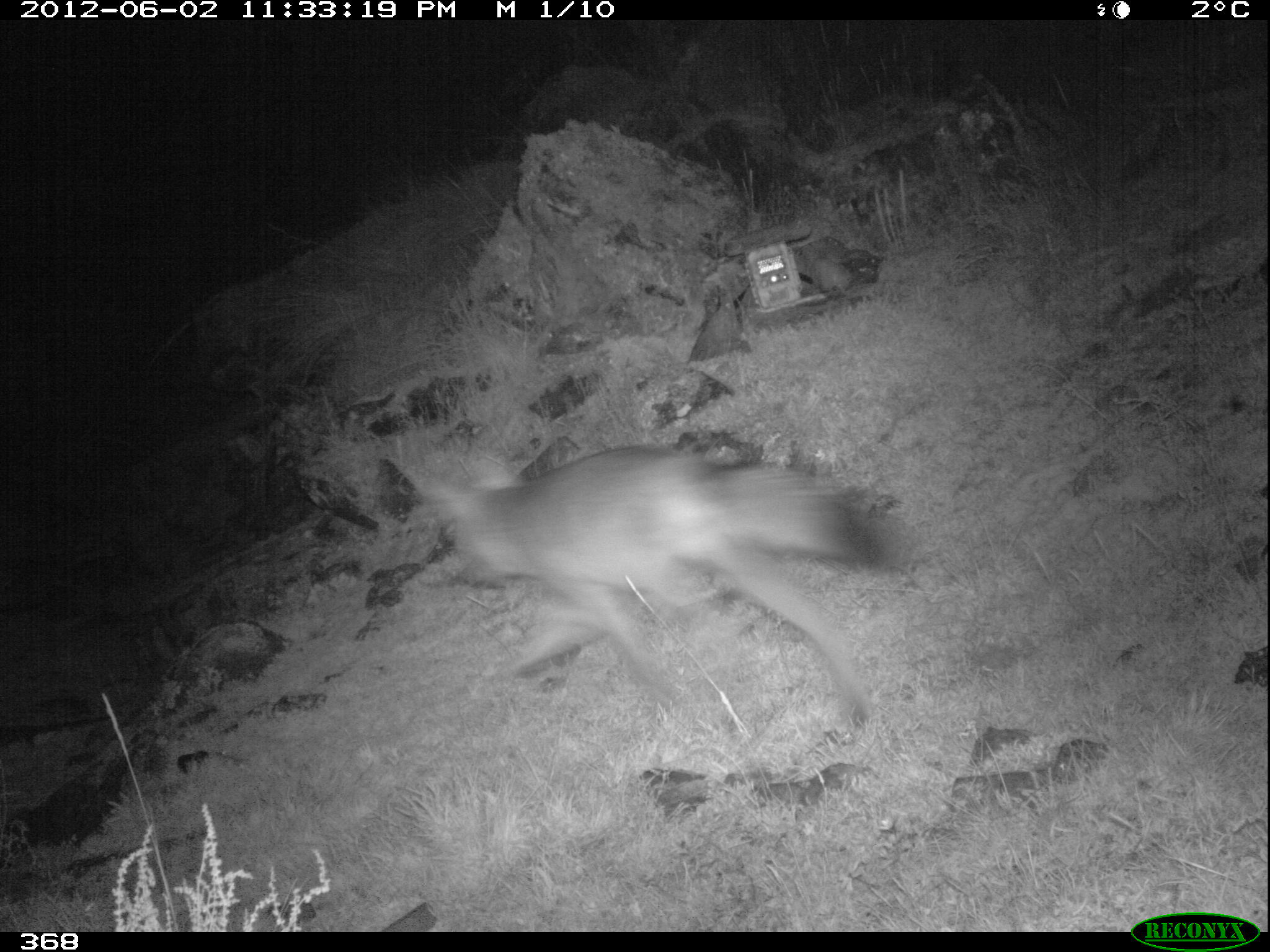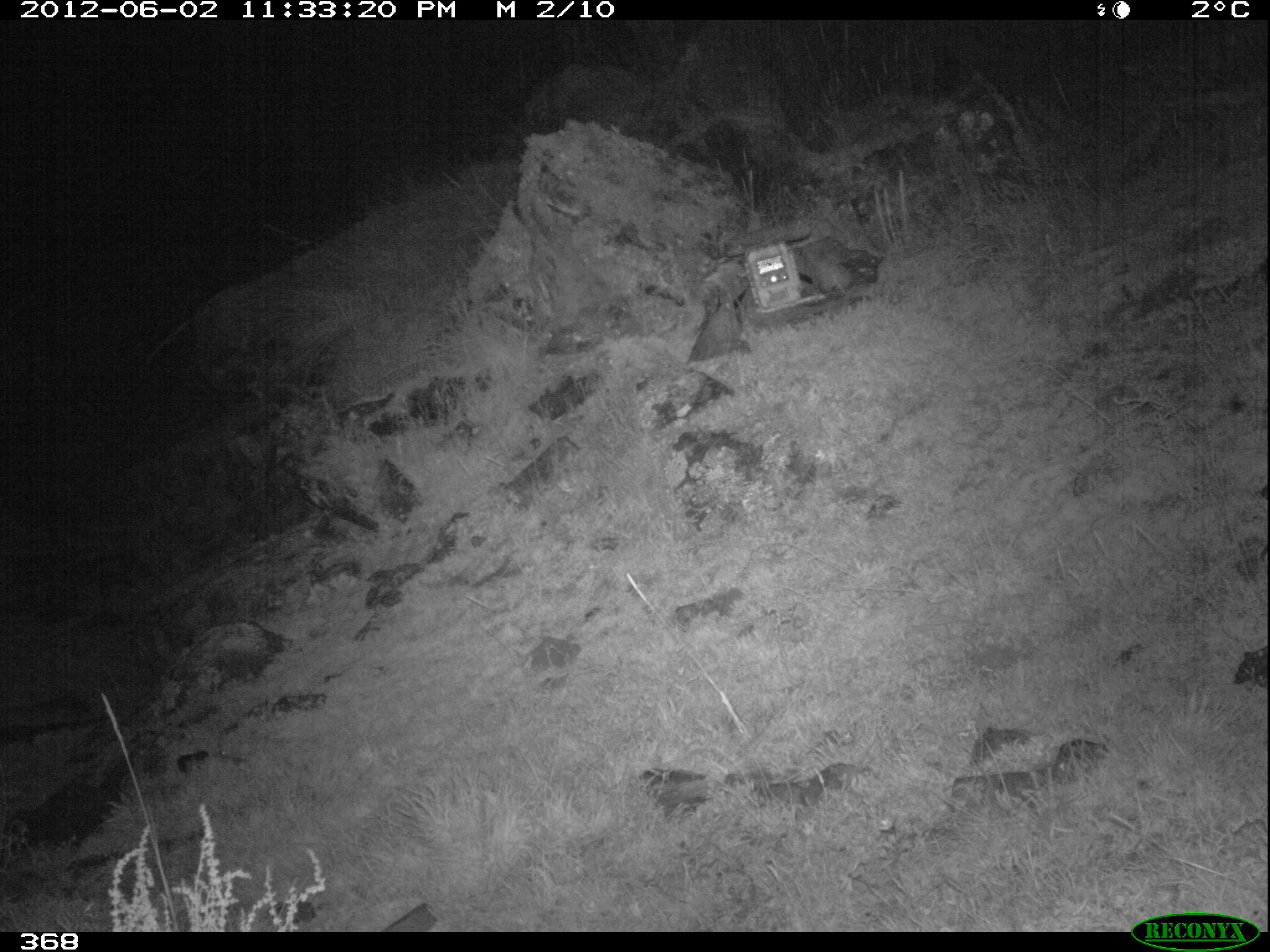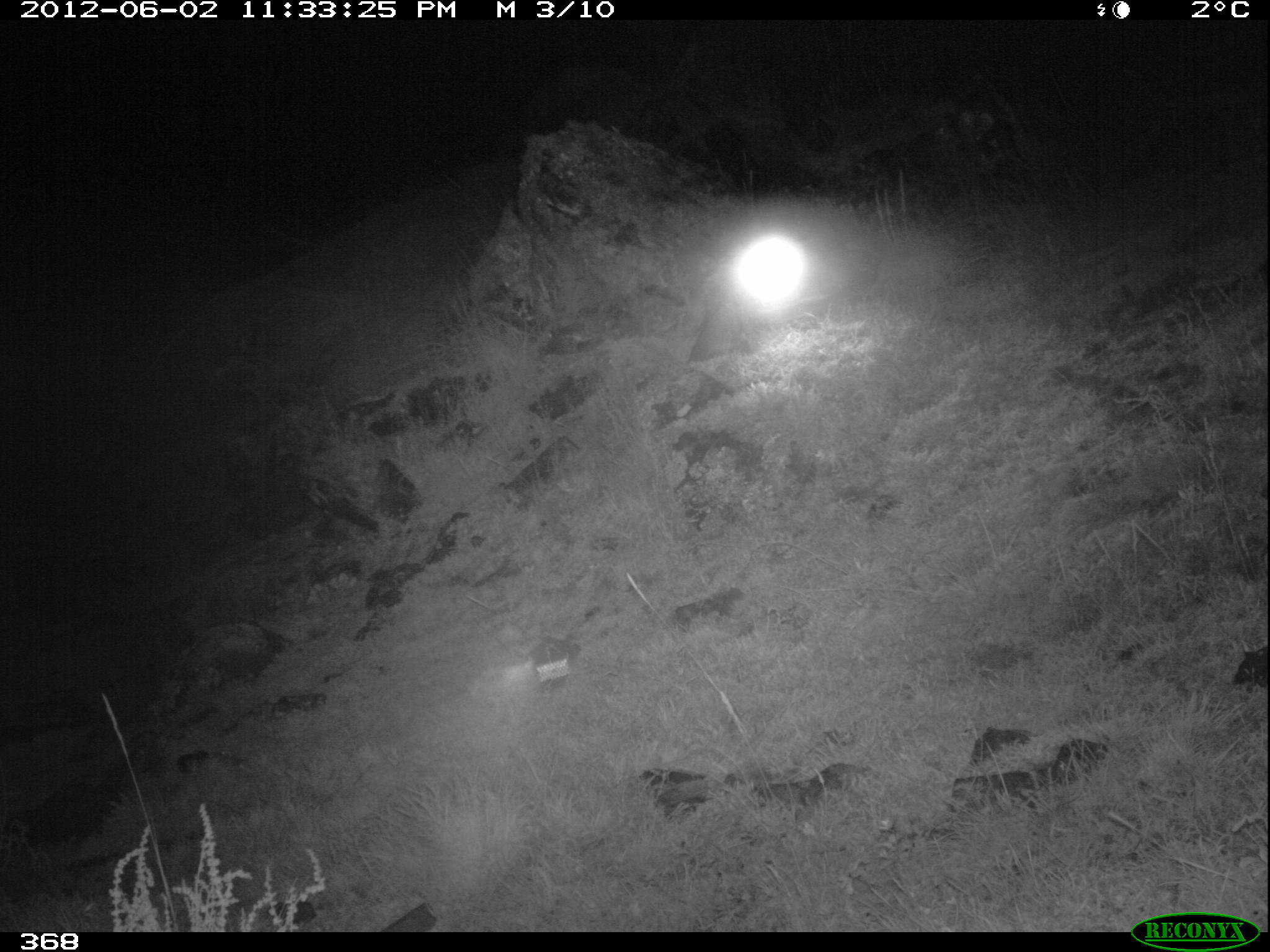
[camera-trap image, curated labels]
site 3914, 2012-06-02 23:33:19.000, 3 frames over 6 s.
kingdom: Animalia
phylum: Chordata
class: Mammalia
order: Carnivora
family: Canidae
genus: Lycalopex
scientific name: Lycalopex culpaeus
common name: culpeo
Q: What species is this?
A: Lycalopex culpaeus (culpeo).